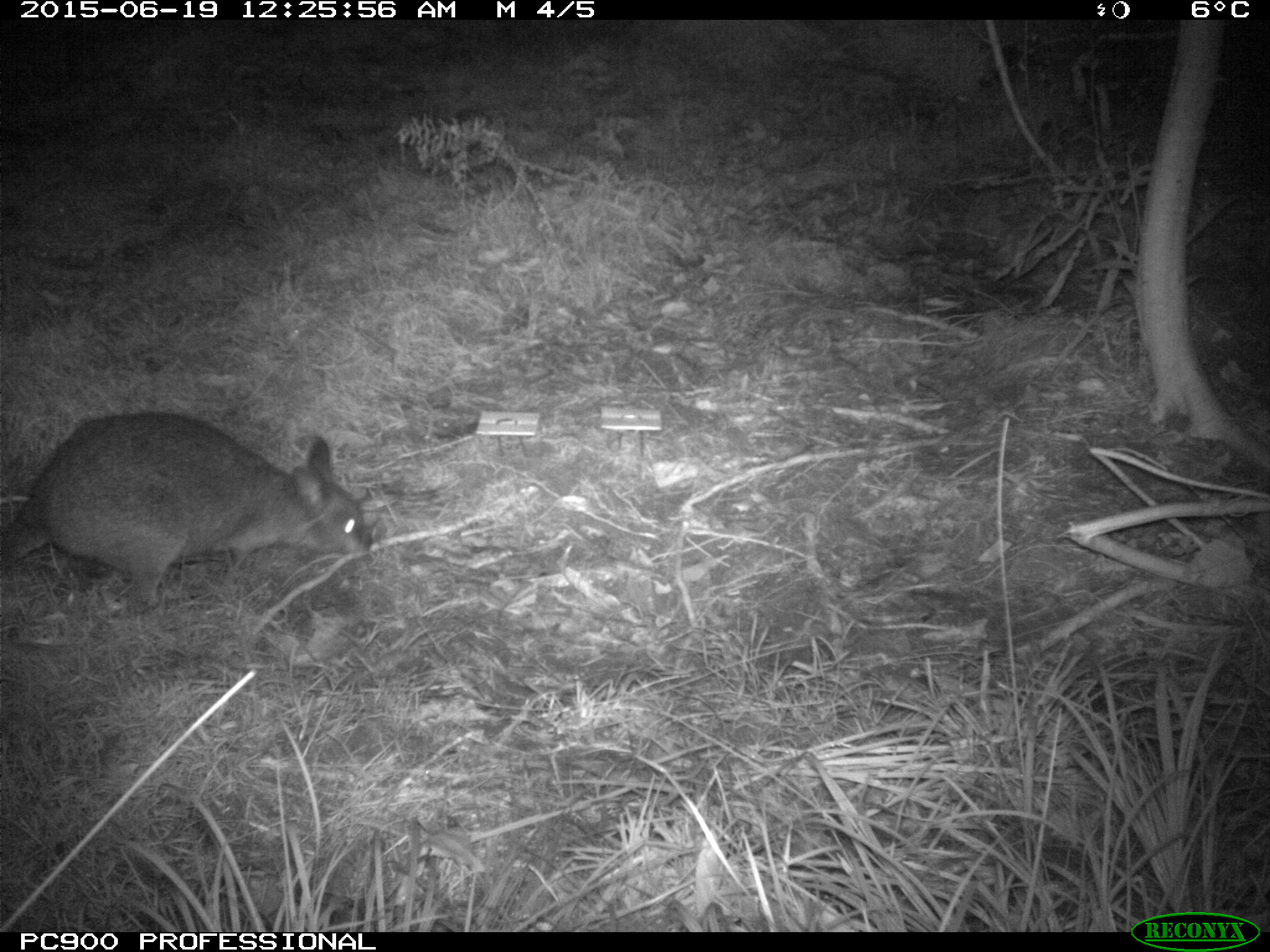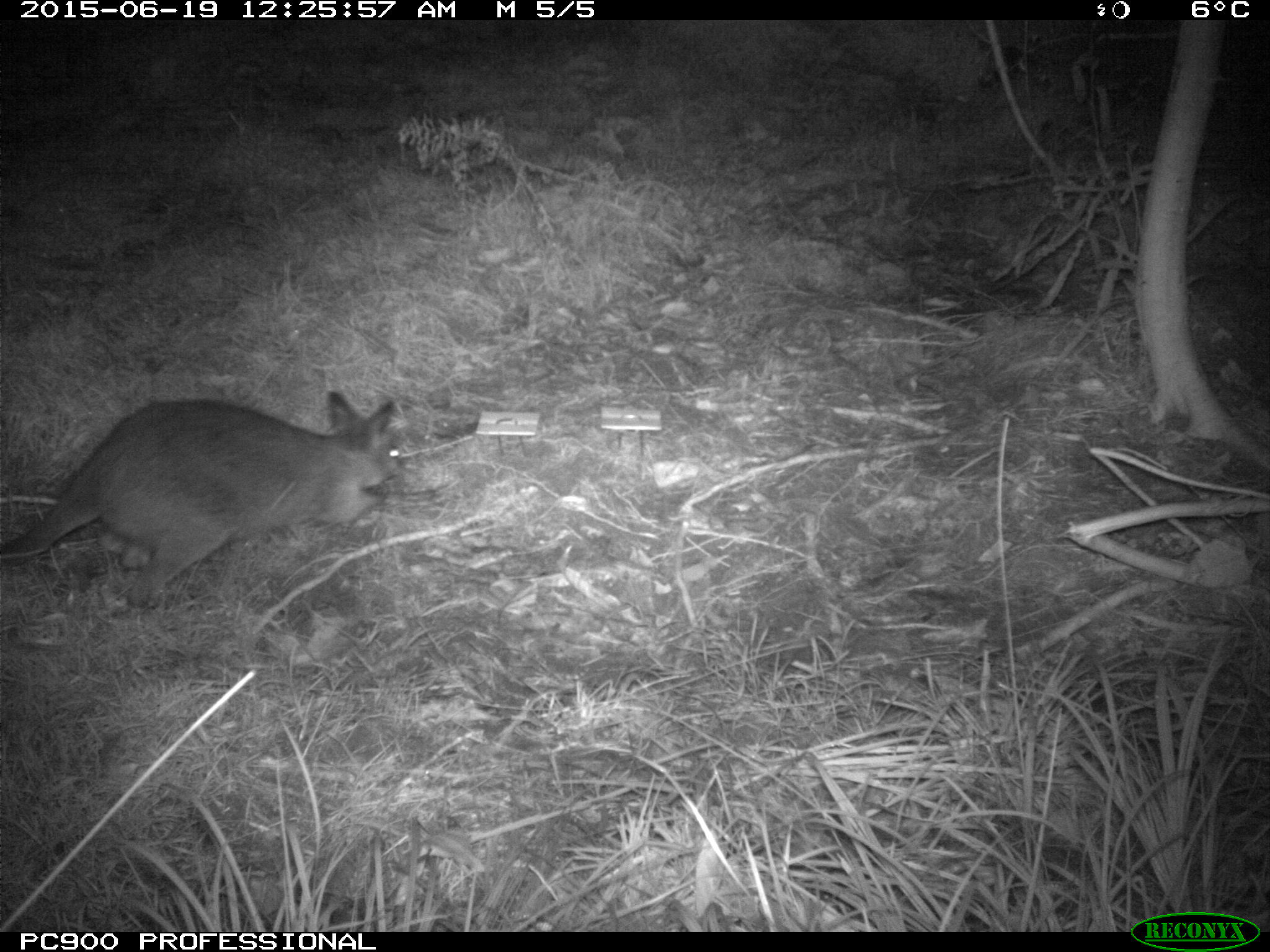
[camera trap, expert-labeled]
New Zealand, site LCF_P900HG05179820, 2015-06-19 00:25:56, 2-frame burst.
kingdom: Animalia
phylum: Chordata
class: Mammalia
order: Diprotodontia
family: Macropodidae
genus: Notamacropus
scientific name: Notamacropus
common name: wallaby